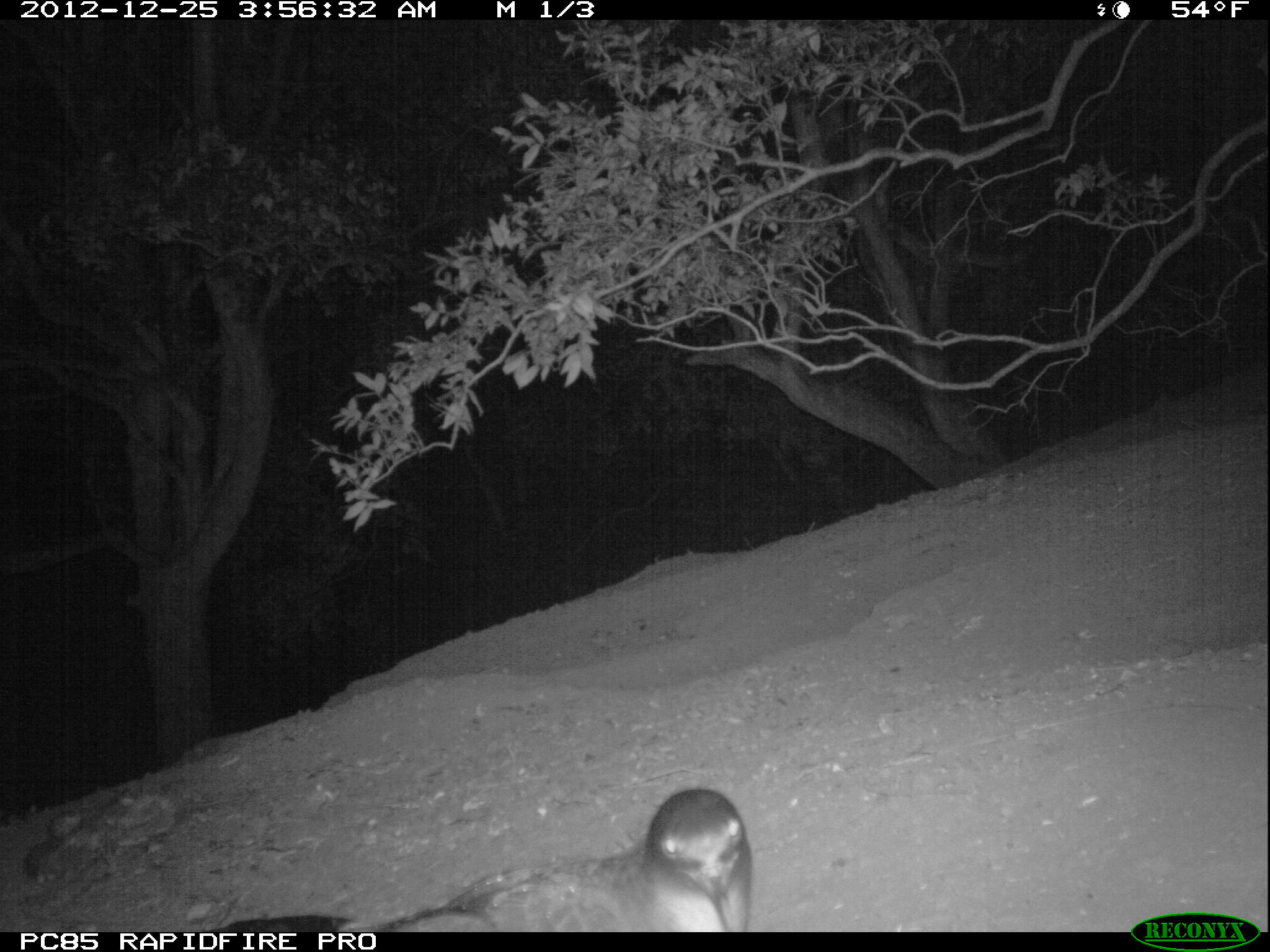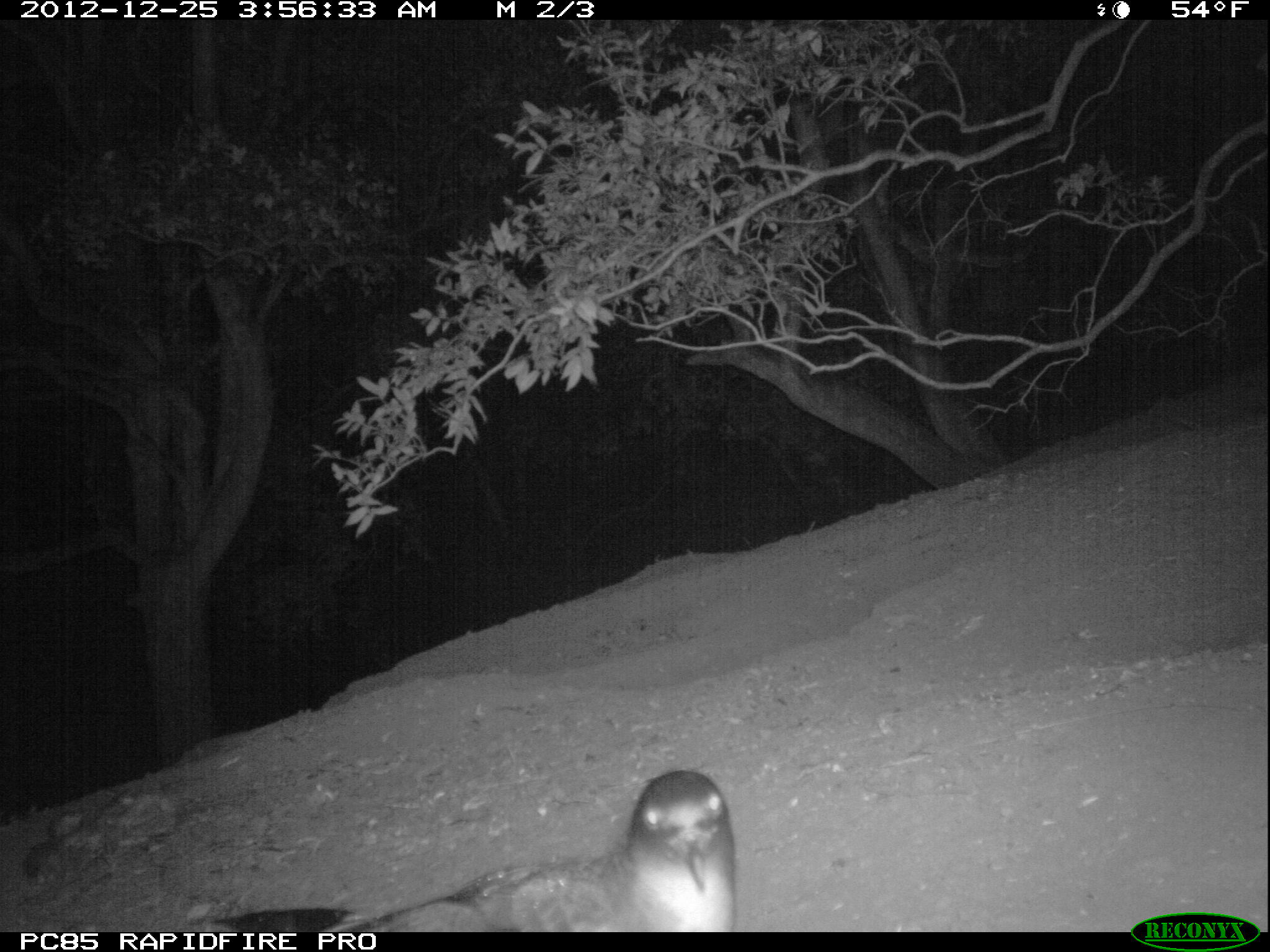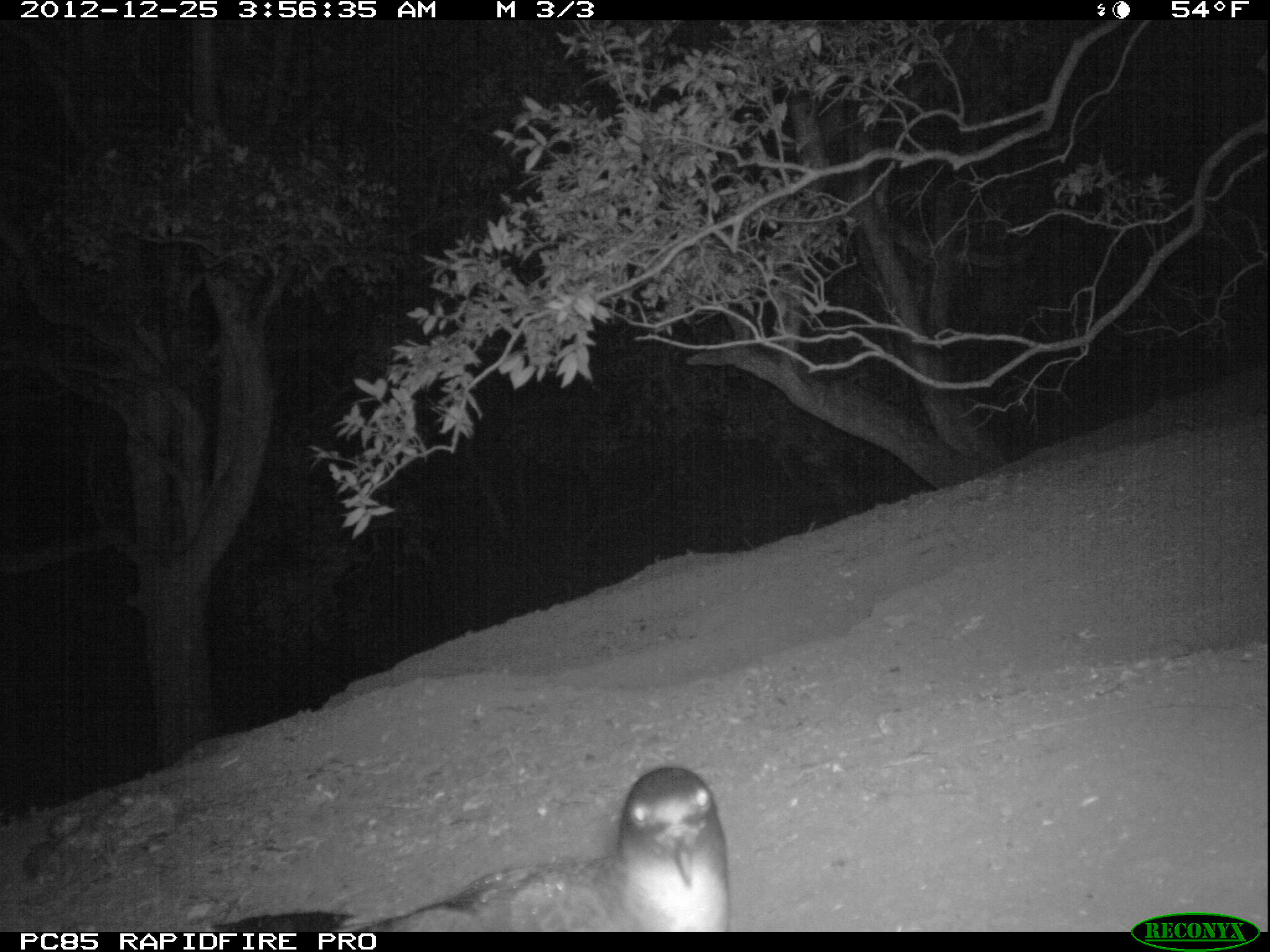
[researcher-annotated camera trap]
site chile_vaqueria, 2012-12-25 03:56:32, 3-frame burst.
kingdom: Animalia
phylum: Chordata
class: Aves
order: Procellariiformes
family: Procellariidae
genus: Calonectris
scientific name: Calonectris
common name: shearwater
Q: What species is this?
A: Shearwater (Calonectris).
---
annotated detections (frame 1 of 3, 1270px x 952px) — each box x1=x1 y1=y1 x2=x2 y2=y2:
shearwater: x1=279 y1=787 x2=757 y2=936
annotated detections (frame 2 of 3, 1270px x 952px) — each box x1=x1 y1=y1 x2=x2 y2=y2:
shearwater: x1=203 y1=767 x2=749 y2=932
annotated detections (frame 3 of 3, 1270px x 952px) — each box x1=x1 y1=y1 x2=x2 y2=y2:
shearwater: x1=221 y1=761 x2=737 y2=933